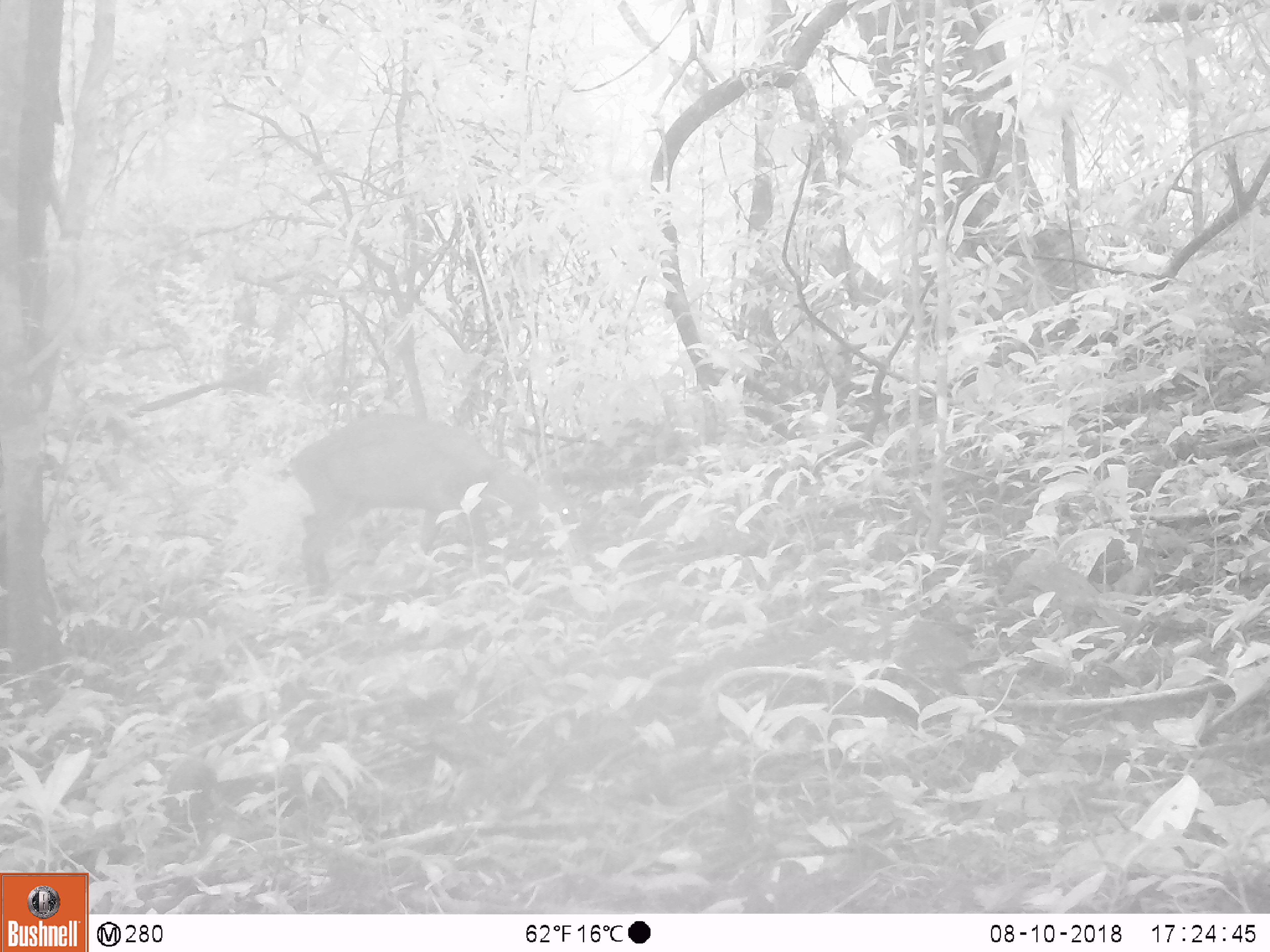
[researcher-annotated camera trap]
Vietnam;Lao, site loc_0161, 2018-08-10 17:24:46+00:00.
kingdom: Animalia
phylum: Chordata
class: Mammalia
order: Artiodactyla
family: Cervidae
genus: Muntiacus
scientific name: Muntiacus vuquangensis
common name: large-antlered muntjac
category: large antlered muntjac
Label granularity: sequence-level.